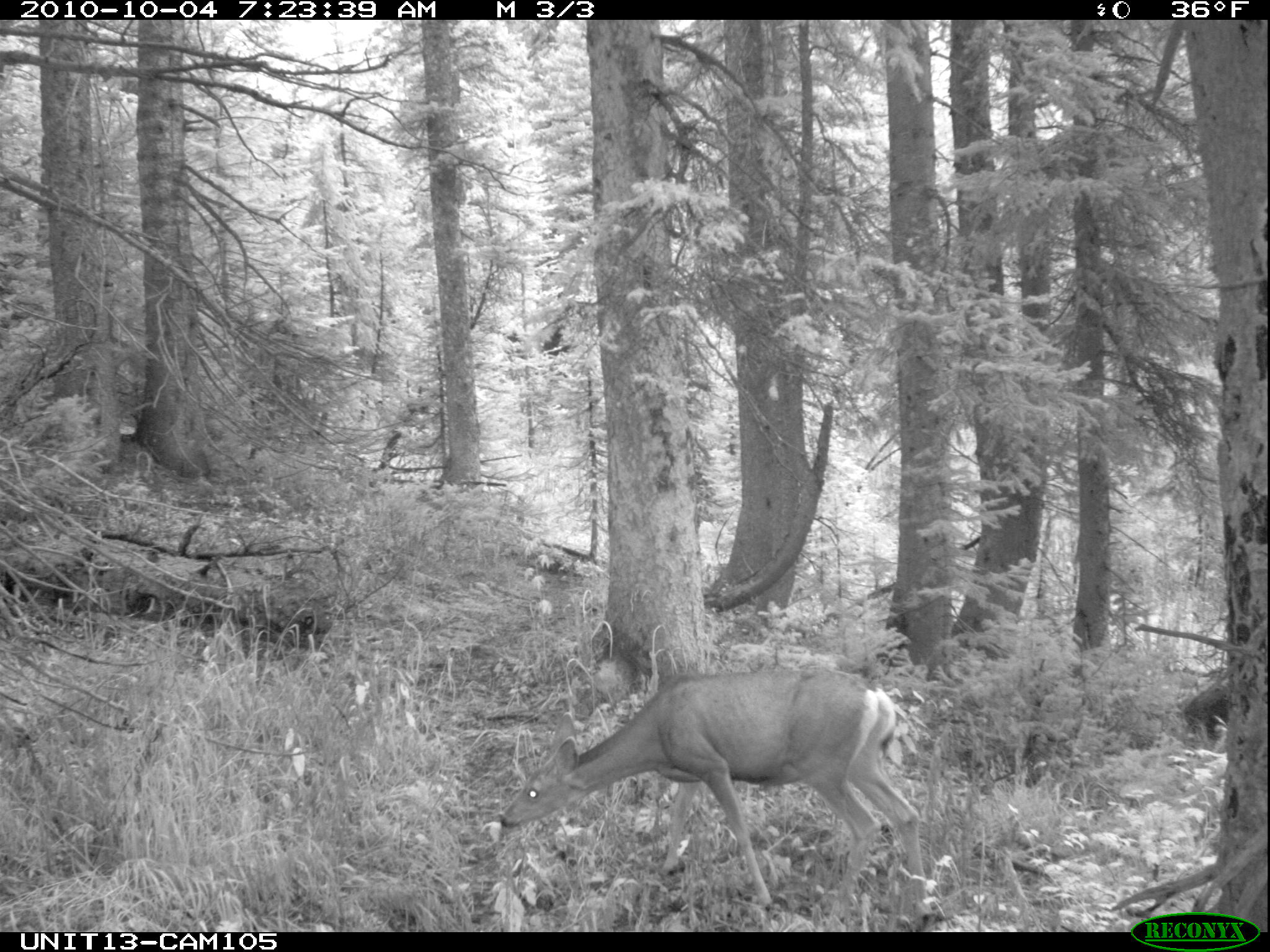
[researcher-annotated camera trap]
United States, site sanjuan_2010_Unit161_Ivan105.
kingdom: Animalia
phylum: Chordata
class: Mammalia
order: Artiodactyla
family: Cervidae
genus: Odocoileus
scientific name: Odocoileus hemionus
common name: mule deer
Odocoileus hemionus (mule deer).